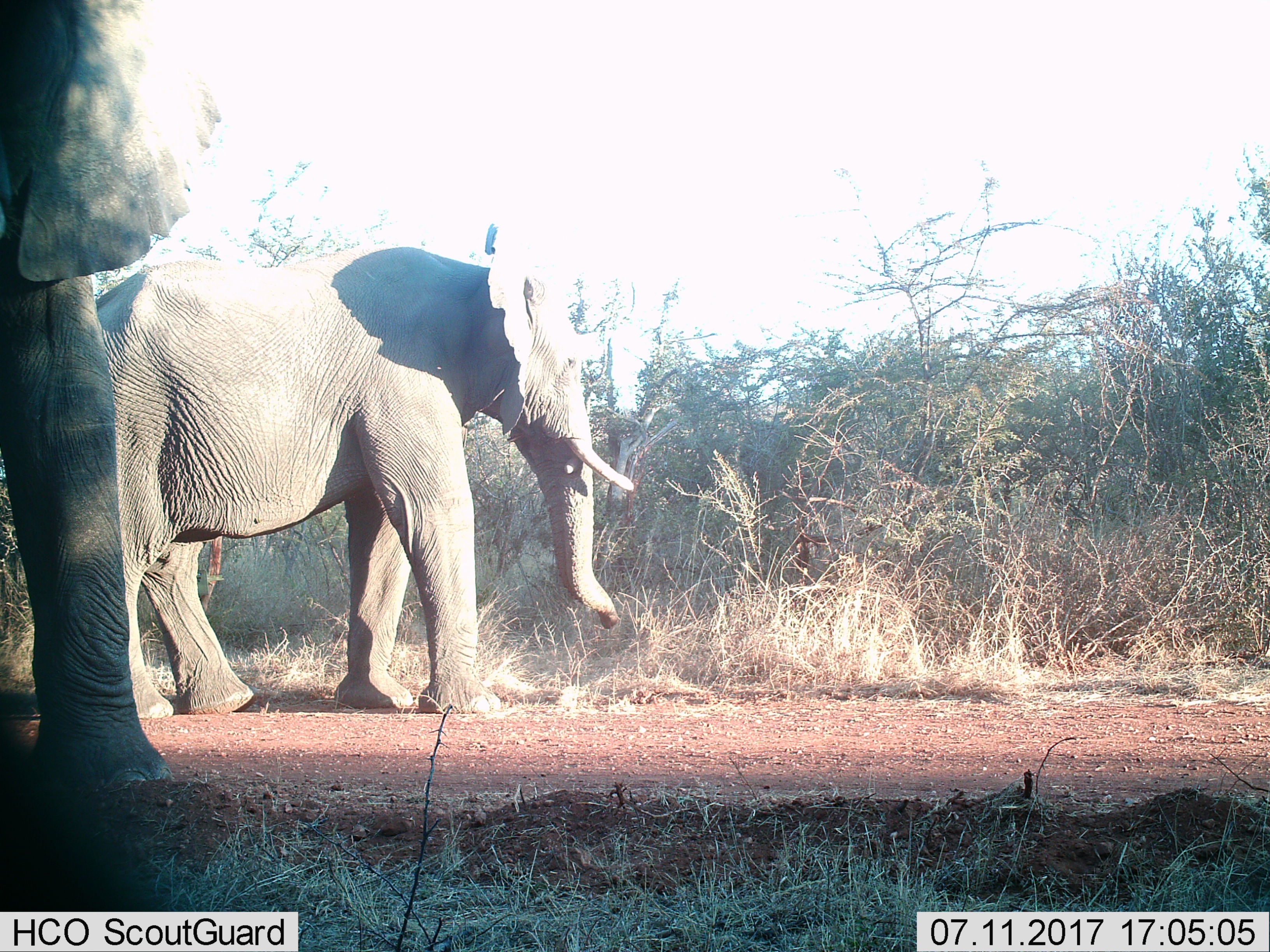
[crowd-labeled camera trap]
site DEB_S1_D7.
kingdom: Animalia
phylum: Chordata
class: Mammalia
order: Proboscidea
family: Elephantidae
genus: Loxodonta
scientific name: Loxodonta africana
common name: african bush elephant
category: elephant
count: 2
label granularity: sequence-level